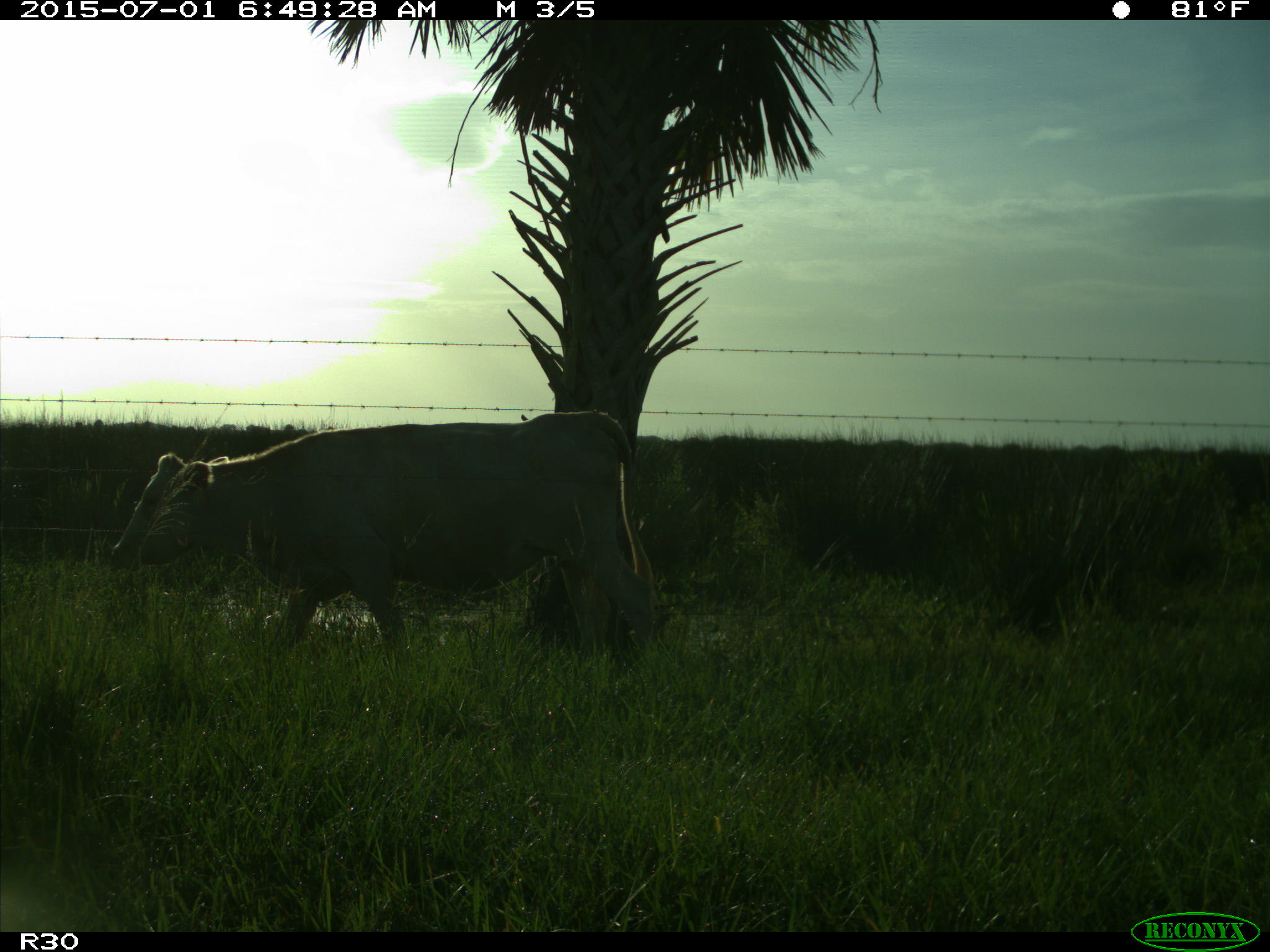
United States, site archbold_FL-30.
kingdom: Animalia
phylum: Chordata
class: Mammalia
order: Artiodactyla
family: Bovidae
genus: Bos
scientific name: Bos taurus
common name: domestic cow